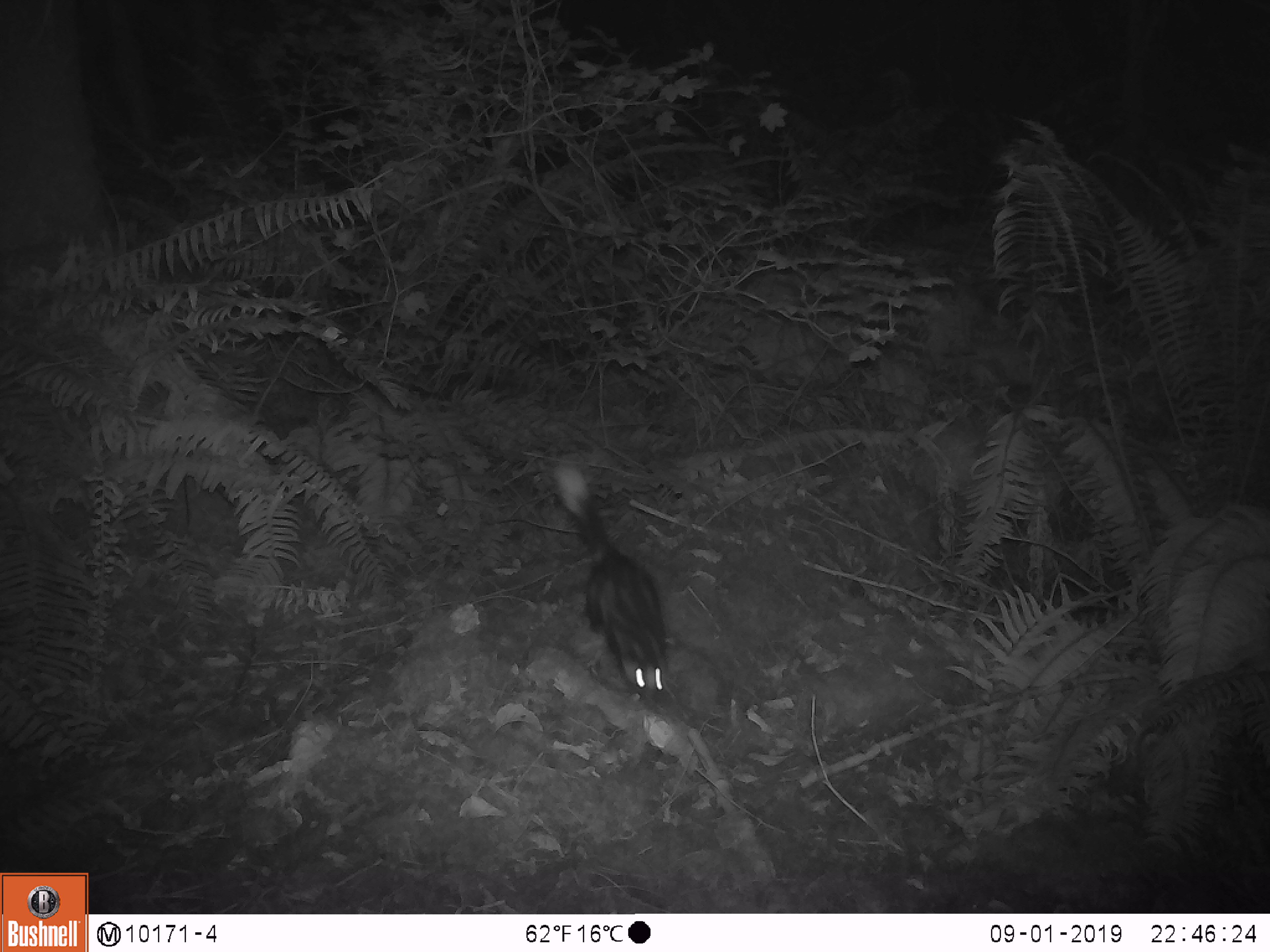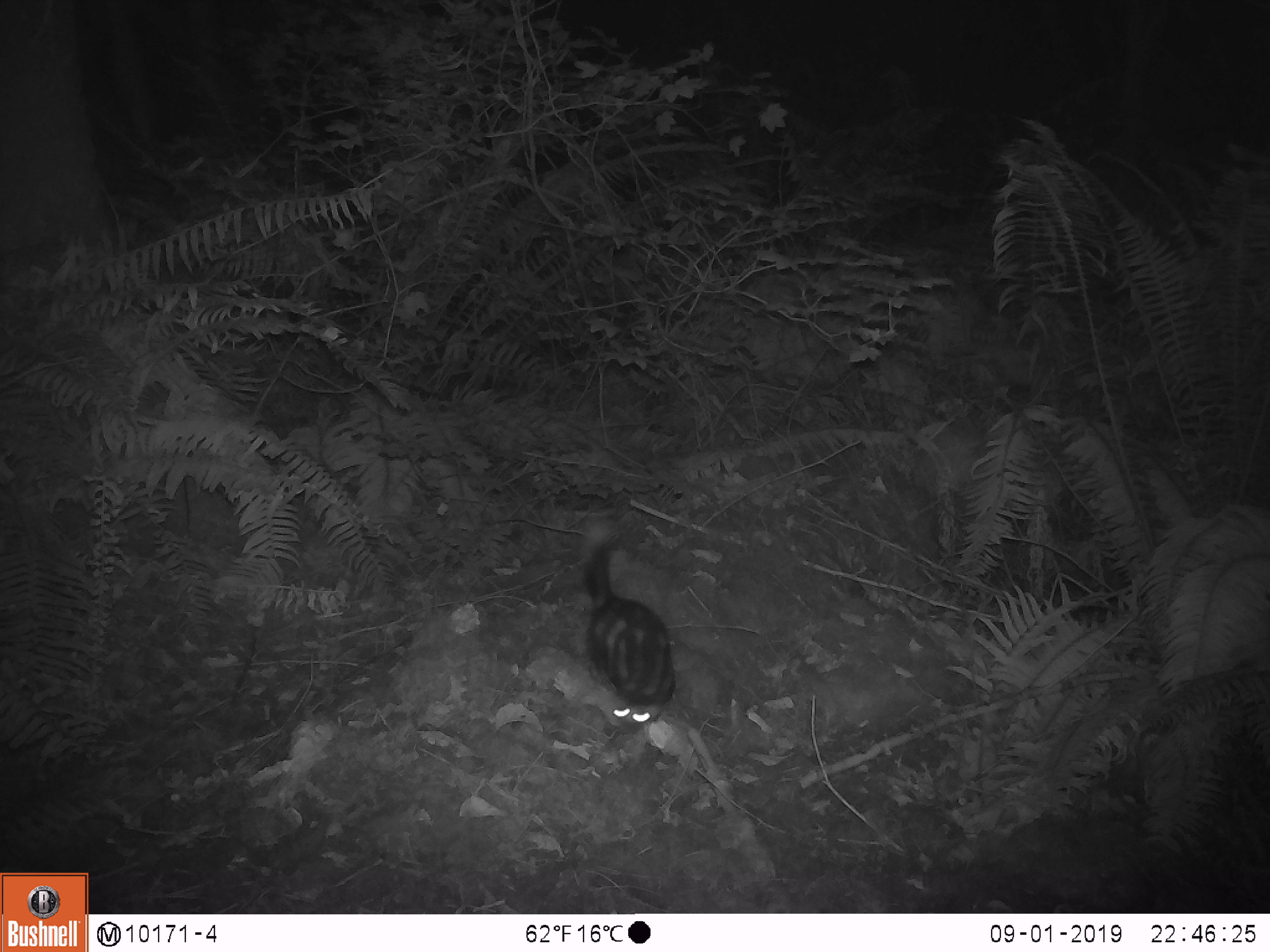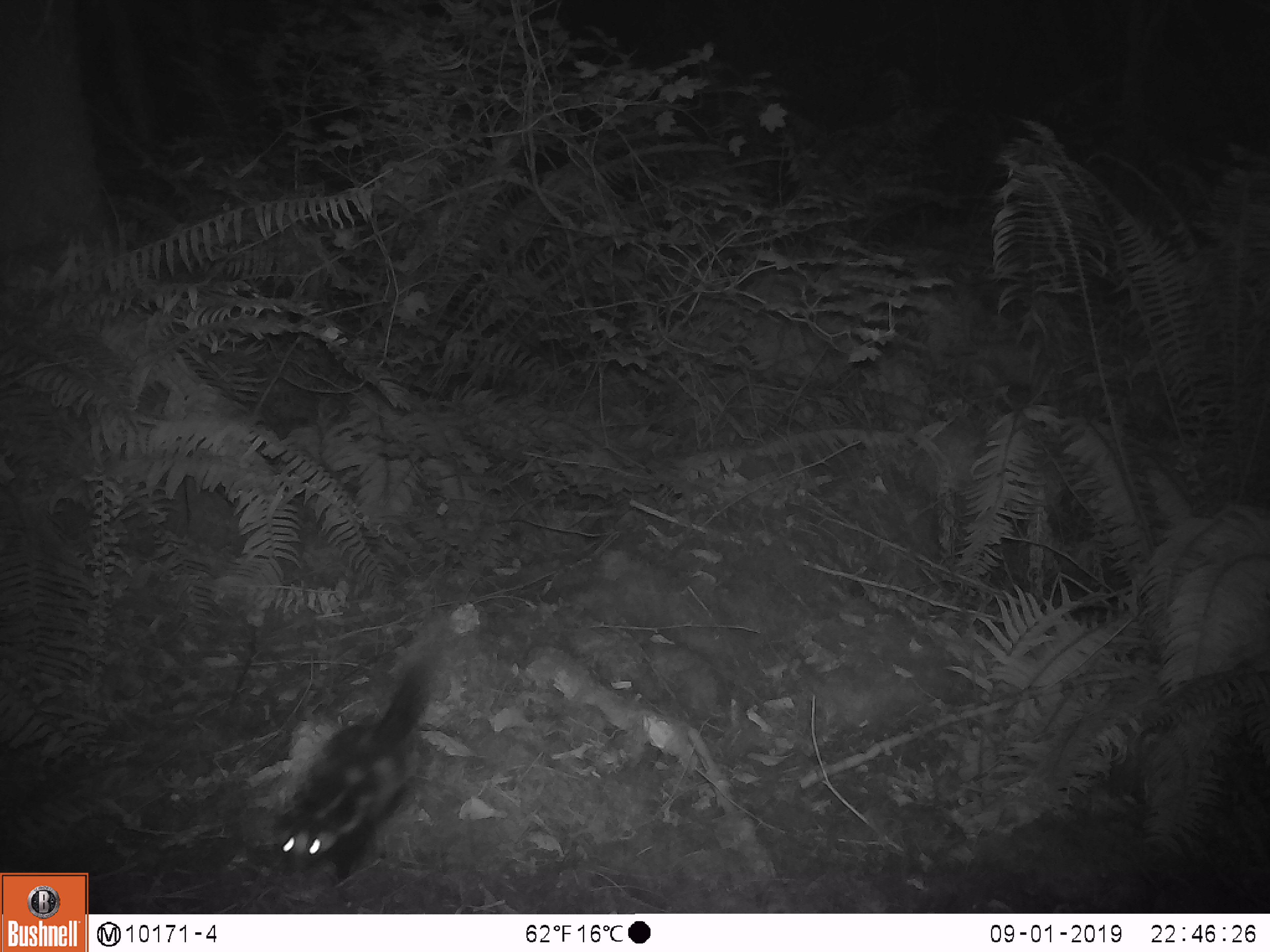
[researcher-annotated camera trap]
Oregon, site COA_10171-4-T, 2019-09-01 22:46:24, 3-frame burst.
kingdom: Animalia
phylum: Chordata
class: Mammalia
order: Carnivora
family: Mephitidae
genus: Spilogale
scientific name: Spilogale gracilis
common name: western spotted skunk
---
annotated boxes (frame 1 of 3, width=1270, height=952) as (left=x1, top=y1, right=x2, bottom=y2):
western spotted skunk: (left=554, top=467, right=674, bottom=706)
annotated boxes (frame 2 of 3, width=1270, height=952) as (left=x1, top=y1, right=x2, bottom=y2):
western spotted skunk: (left=570, top=516, right=675, bottom=735)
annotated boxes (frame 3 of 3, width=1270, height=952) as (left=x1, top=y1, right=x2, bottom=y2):
western spotted skunk: (left=275, top=656, right=444, bottom=885)